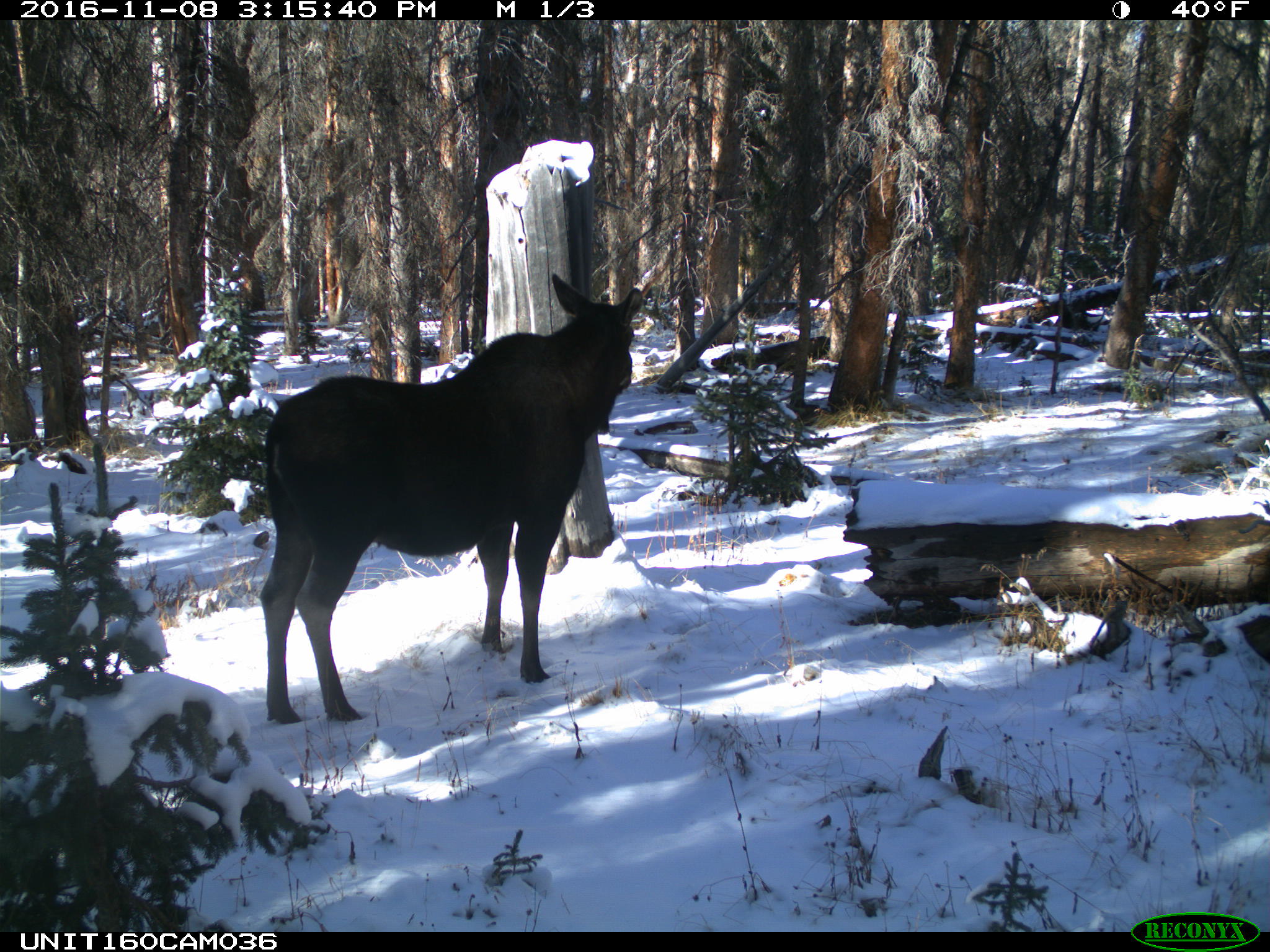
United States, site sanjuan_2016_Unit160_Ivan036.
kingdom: Animalia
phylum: Chordata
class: Mammalia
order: Artiodactyla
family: Cervidae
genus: Alces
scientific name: Alces alces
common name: moose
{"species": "Alces alces (moose)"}